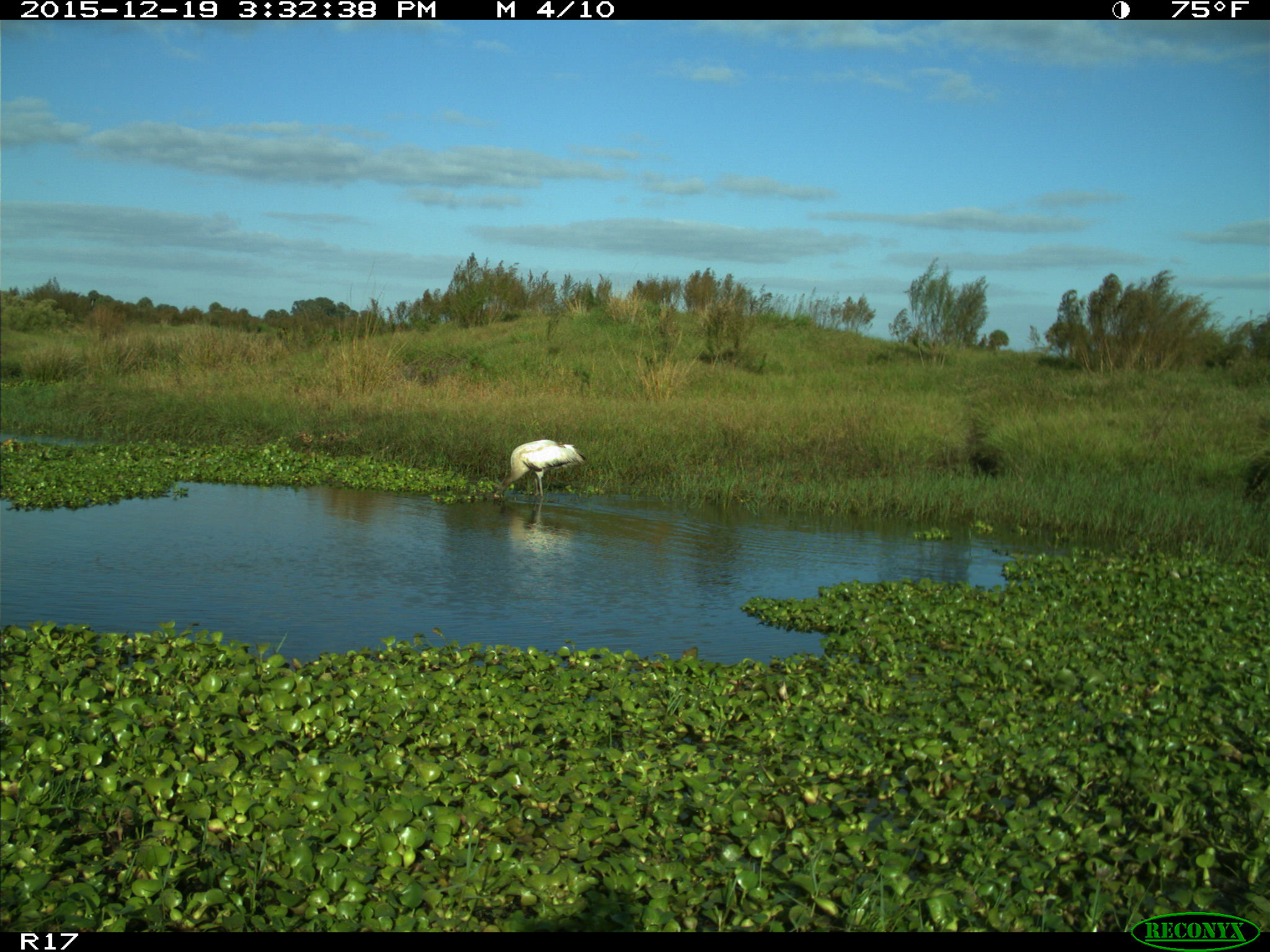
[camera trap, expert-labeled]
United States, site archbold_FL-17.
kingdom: Animalia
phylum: Chordata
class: Aves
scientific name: Aves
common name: birds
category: unidentified bird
Unidentified bird (birds) (Aves).